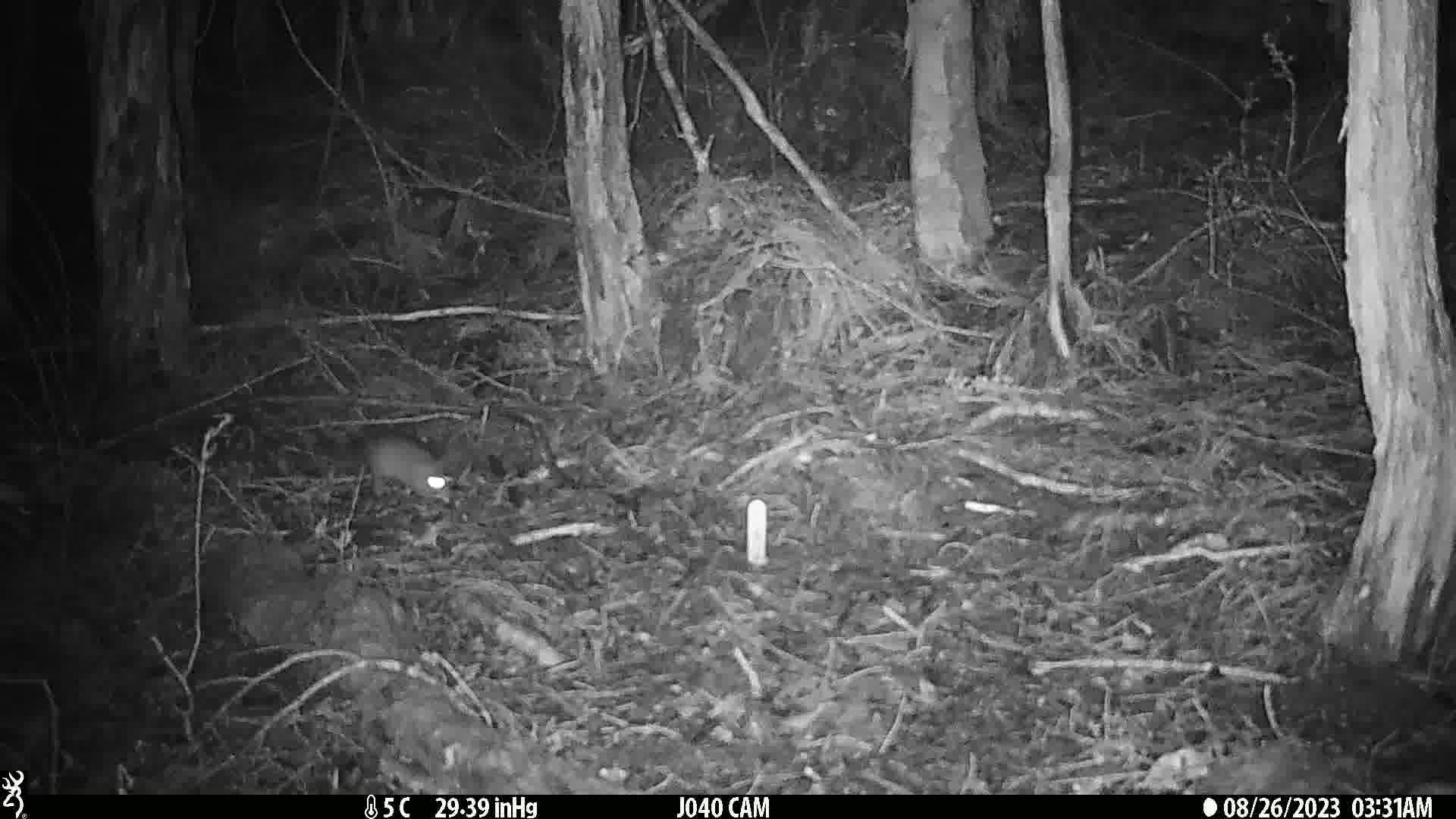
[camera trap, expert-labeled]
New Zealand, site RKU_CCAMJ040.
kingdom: Animalia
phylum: Chordata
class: Mammalia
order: Rodentia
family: Muridae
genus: Rattus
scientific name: Rattus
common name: rat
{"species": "rat (Rattus)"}